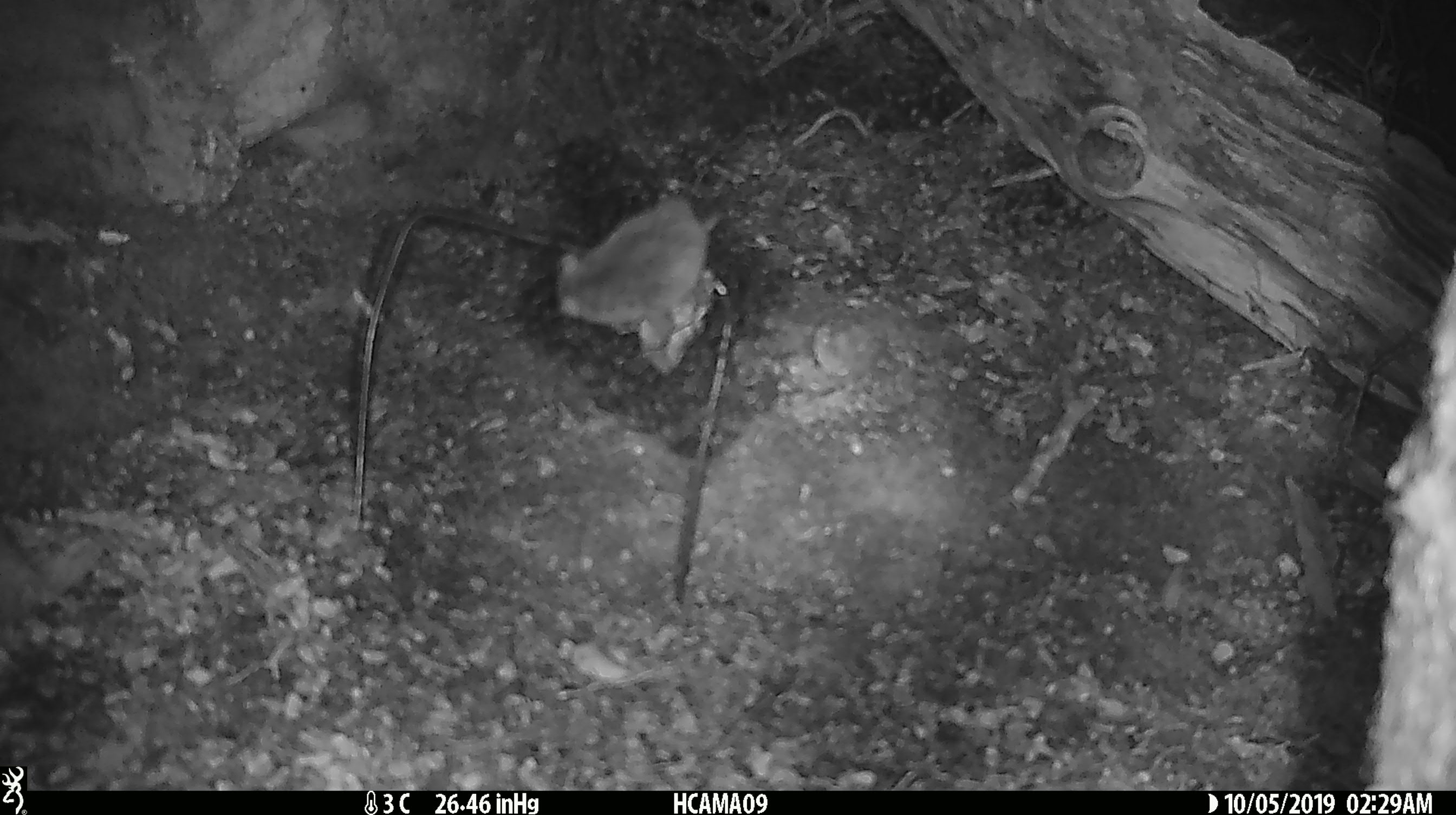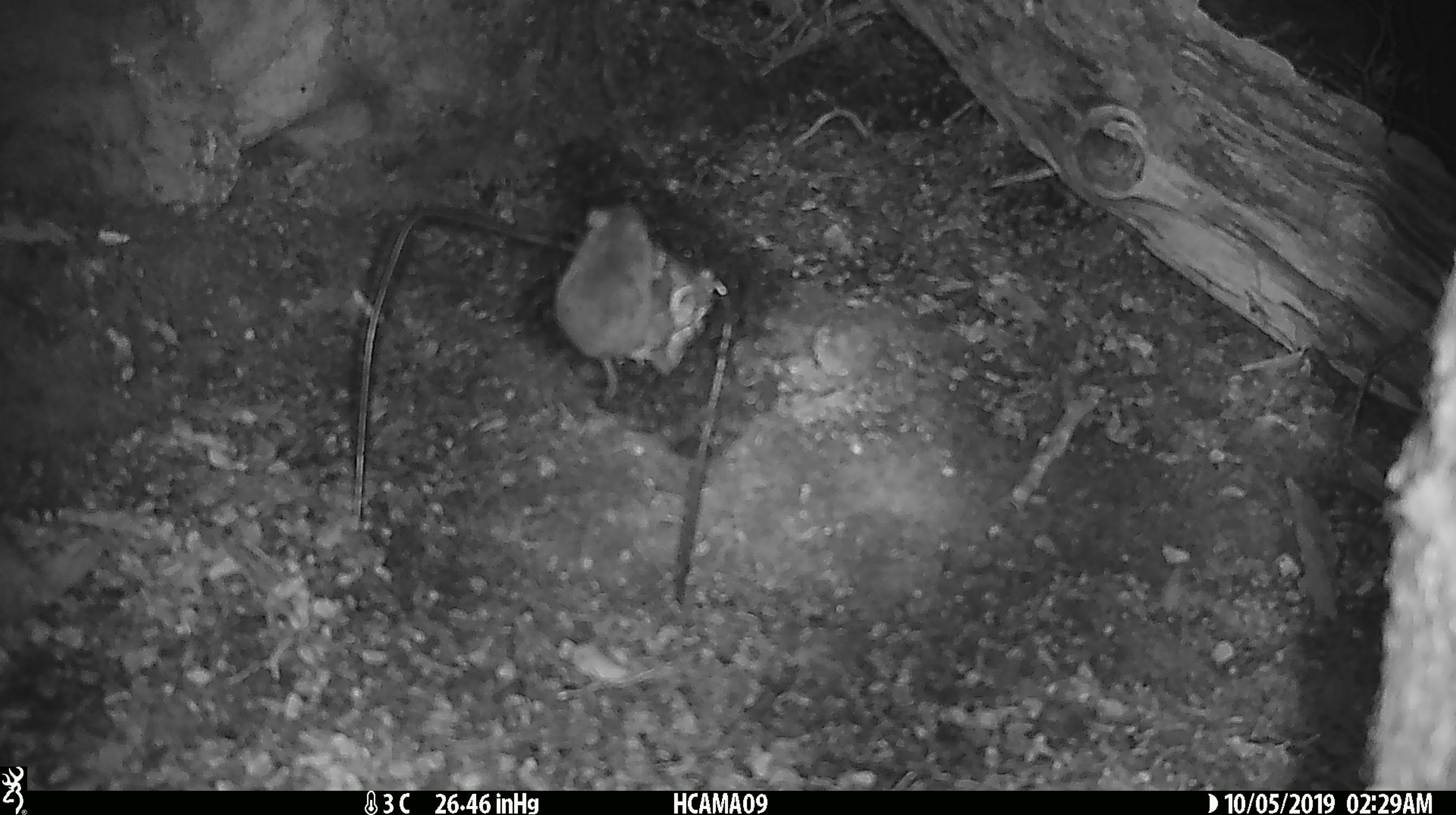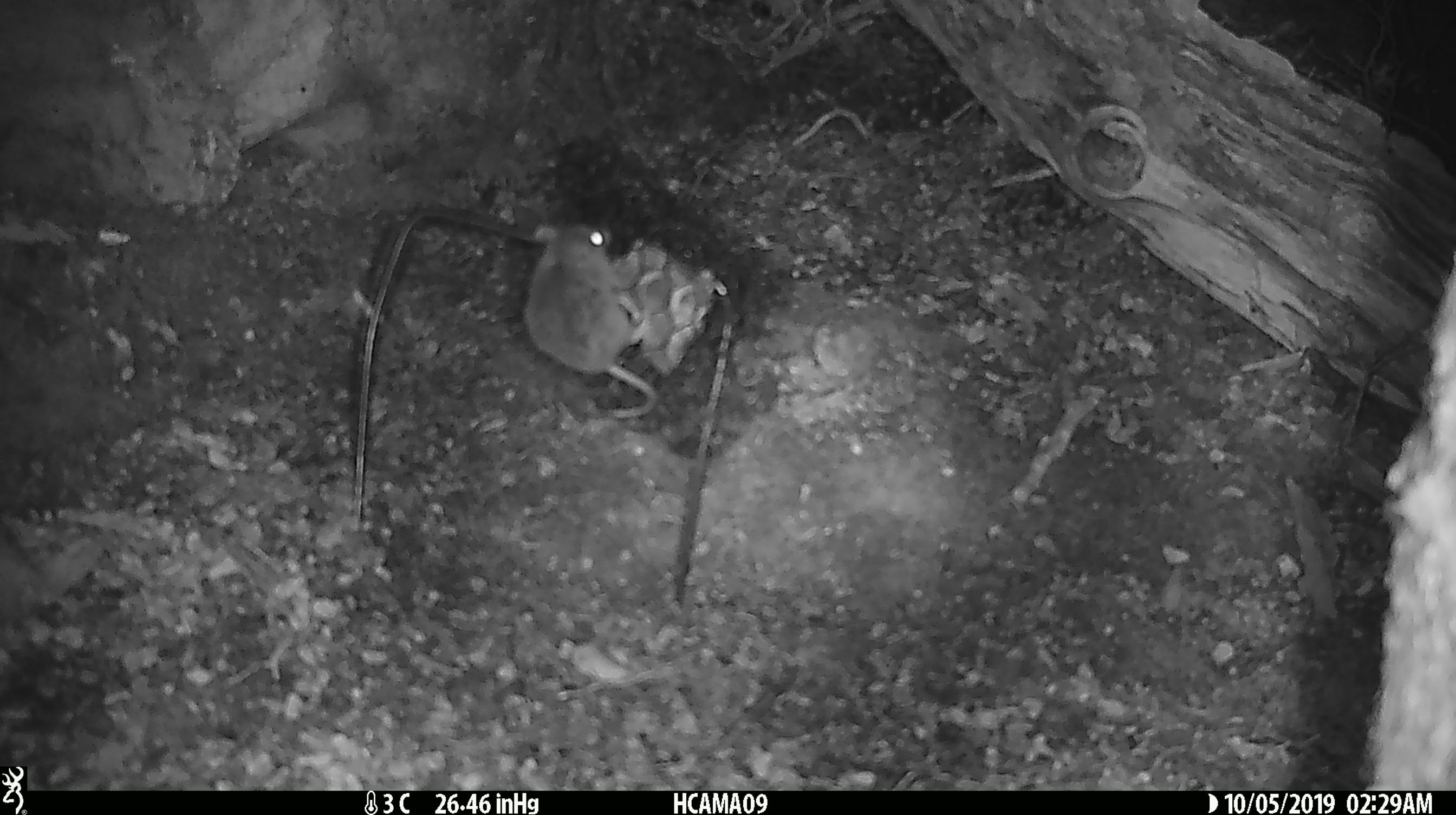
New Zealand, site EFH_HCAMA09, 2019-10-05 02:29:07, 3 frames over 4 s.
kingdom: Animalia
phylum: Chordata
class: Mammalia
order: Rodentia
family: Muridae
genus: Mus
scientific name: Mus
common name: mouse